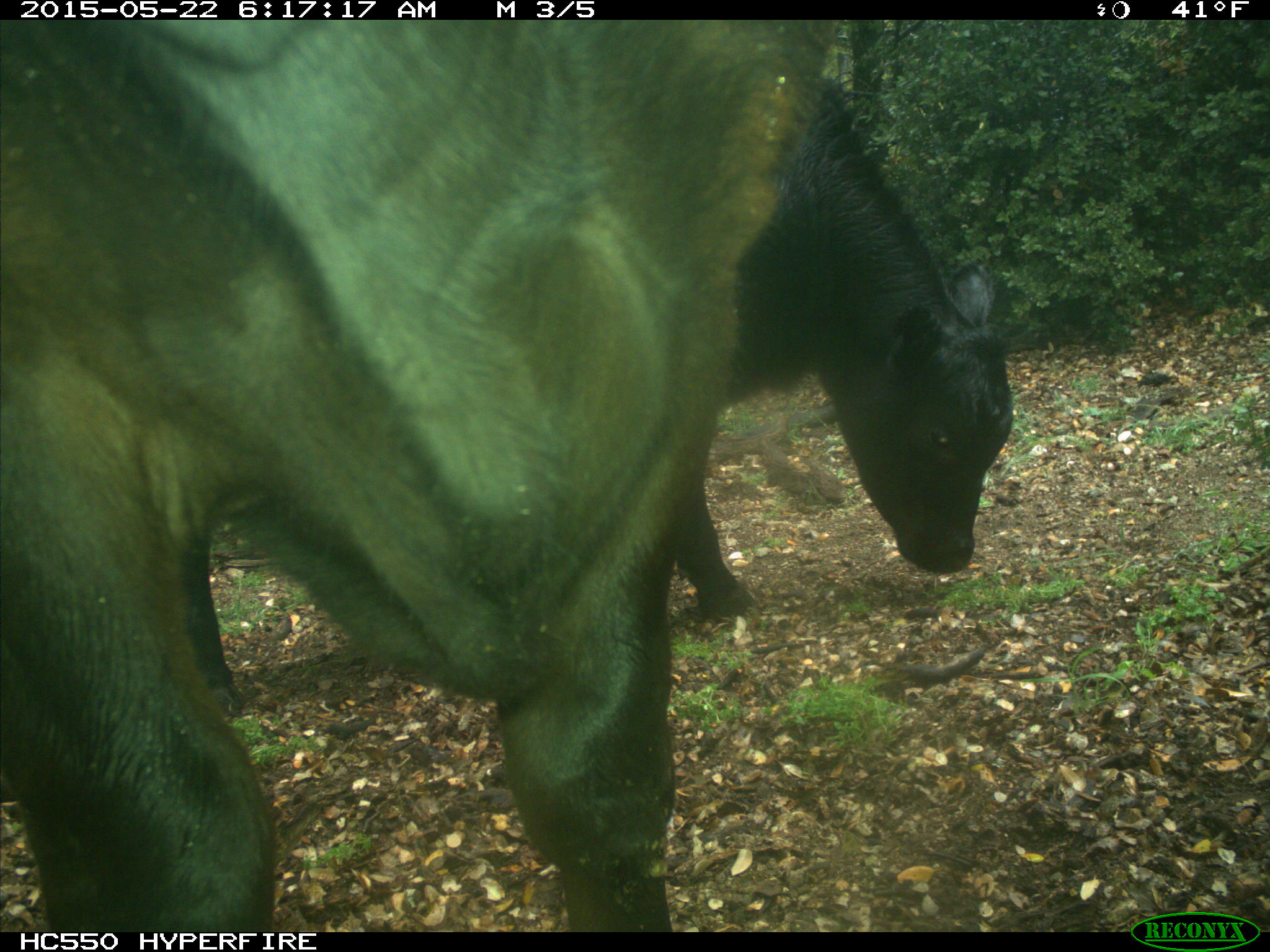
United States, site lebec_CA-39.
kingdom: Animalia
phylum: Chordata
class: Mammalia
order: Artiodactyla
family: Bovidae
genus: Bos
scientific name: Bos taurus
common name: domestic cow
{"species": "Bos taurus (domestic cow)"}